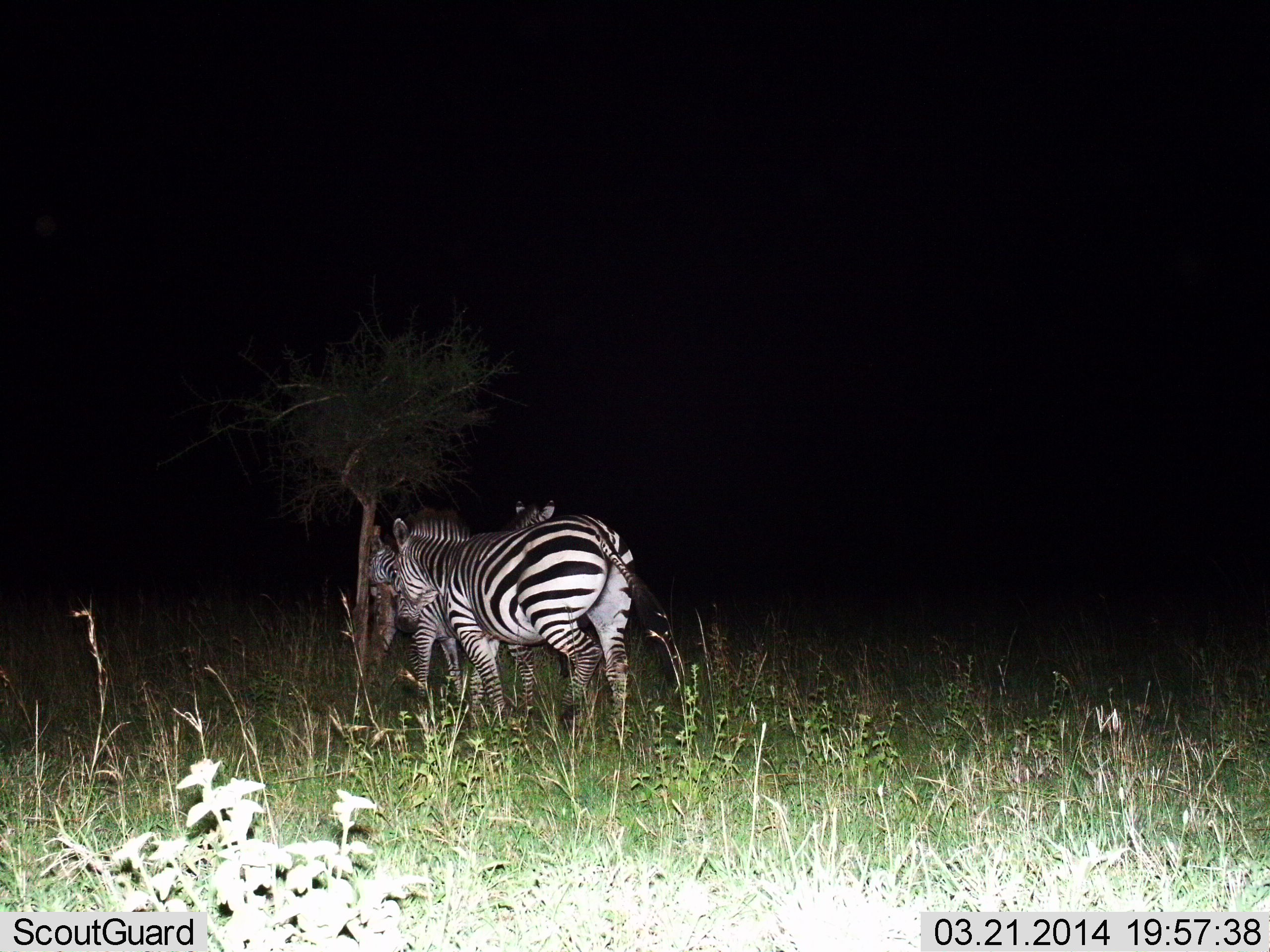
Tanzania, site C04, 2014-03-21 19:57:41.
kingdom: Animalia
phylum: Chordata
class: Mammalia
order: Perissodactyla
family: Equidae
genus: Equus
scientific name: Equus quagga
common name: plains zebra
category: zebra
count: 3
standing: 69%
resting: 1%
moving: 35%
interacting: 11%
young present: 1%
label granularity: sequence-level